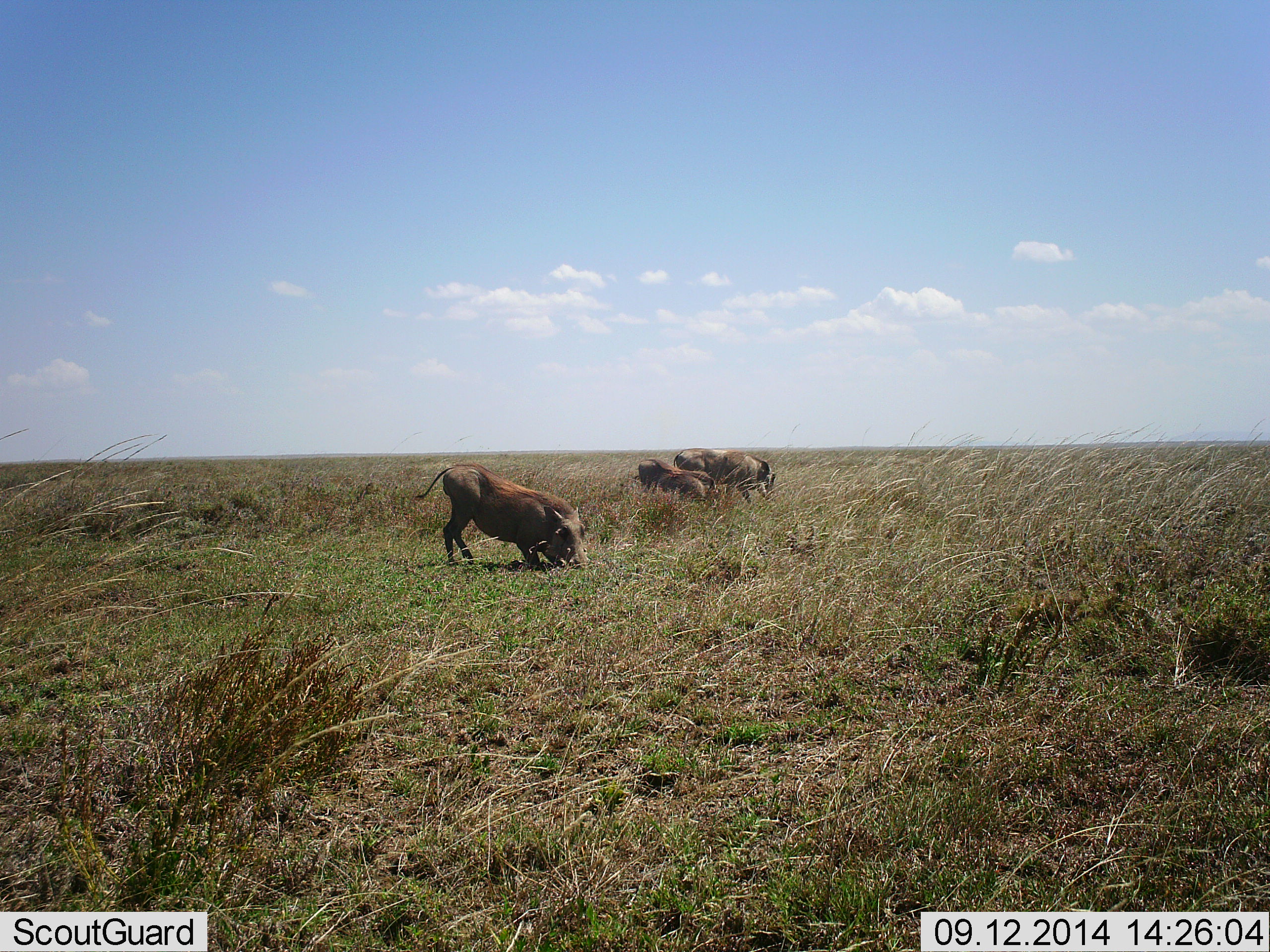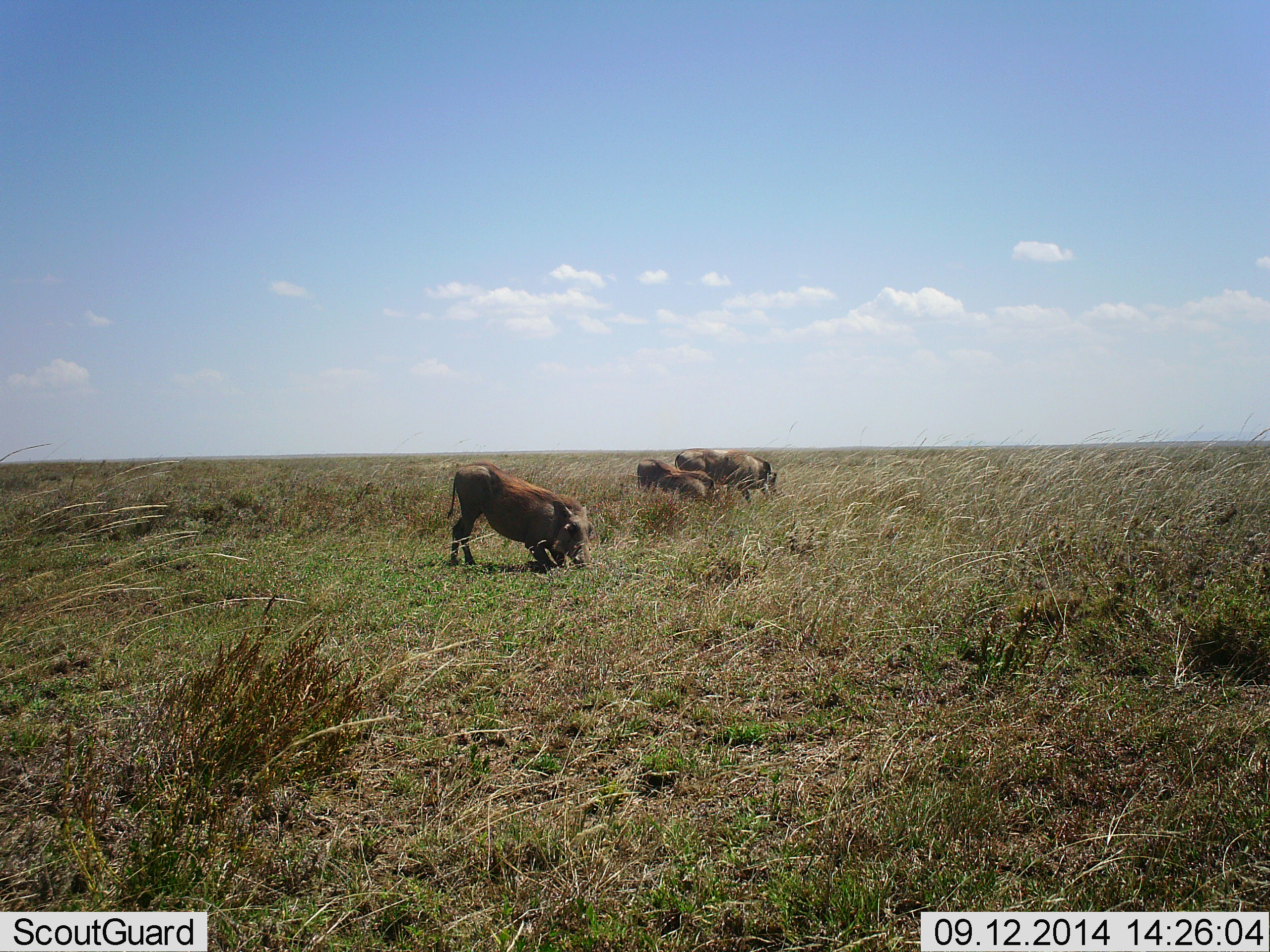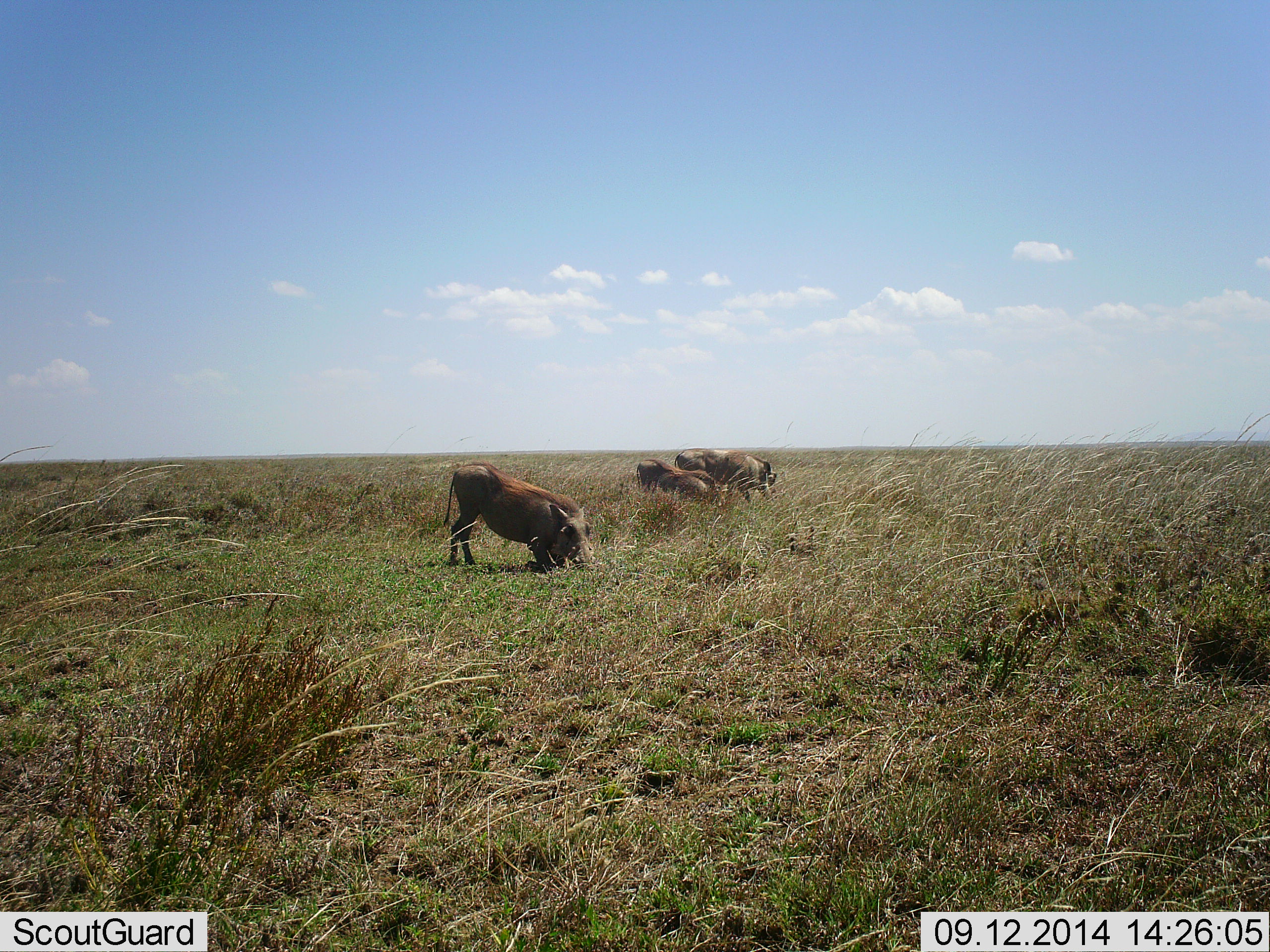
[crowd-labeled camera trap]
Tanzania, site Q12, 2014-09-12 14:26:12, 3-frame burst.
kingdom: Animalia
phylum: Chordata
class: Mammalia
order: Artiodactyla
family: Suidae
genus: Phacochoerus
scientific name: Phacochoerus africanus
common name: warthog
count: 3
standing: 50%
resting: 40%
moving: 10%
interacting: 0%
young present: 0%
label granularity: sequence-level